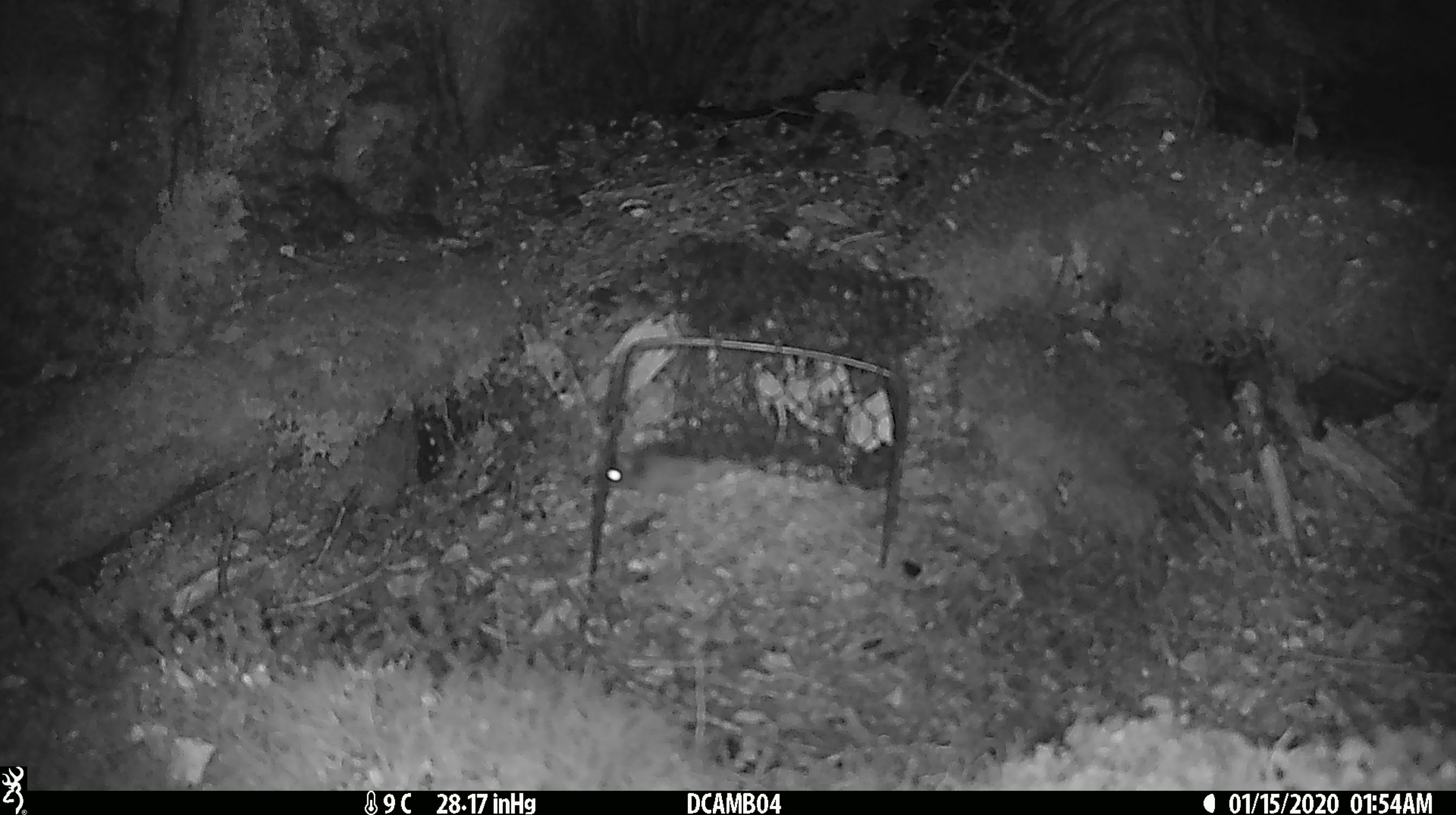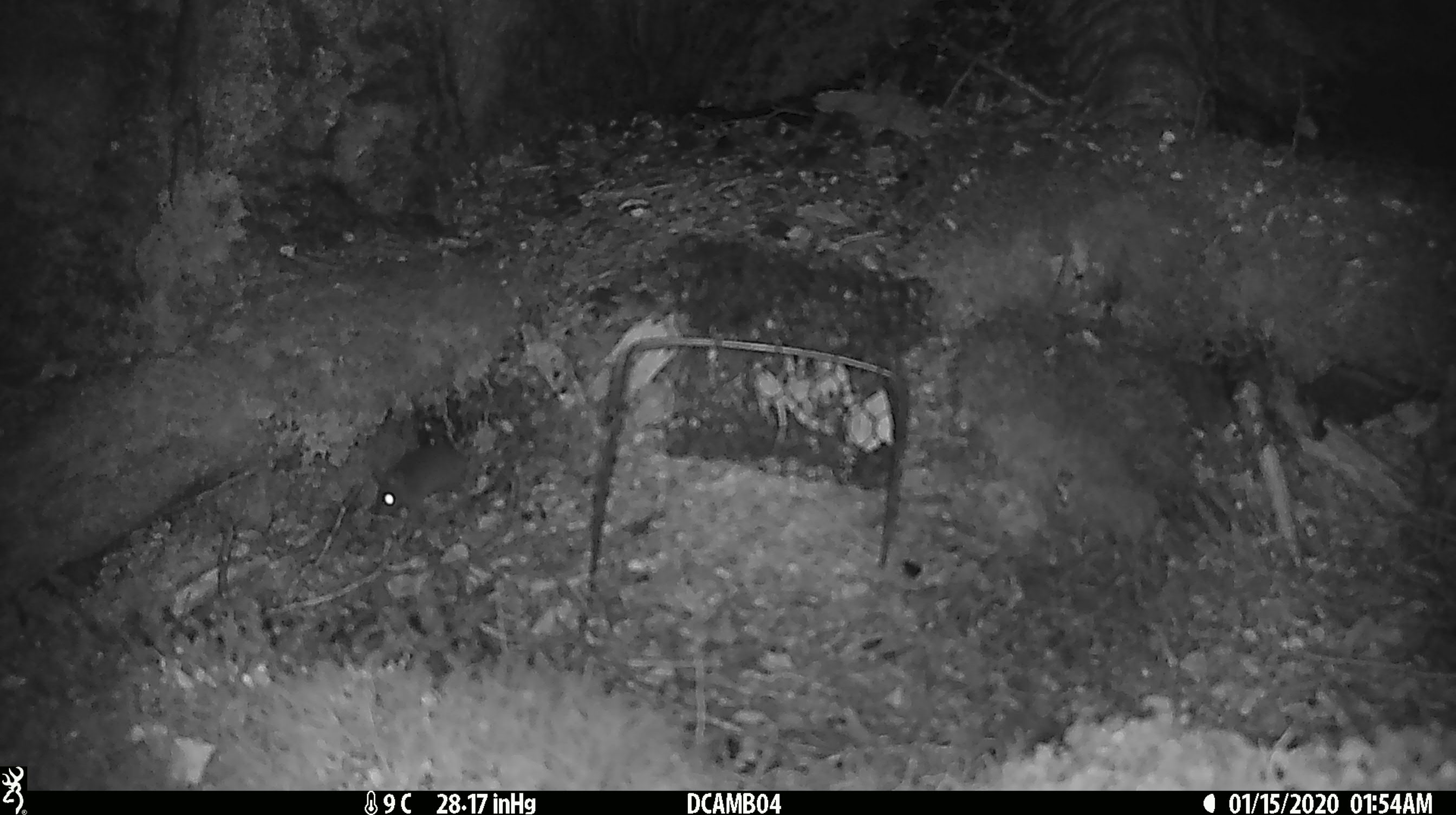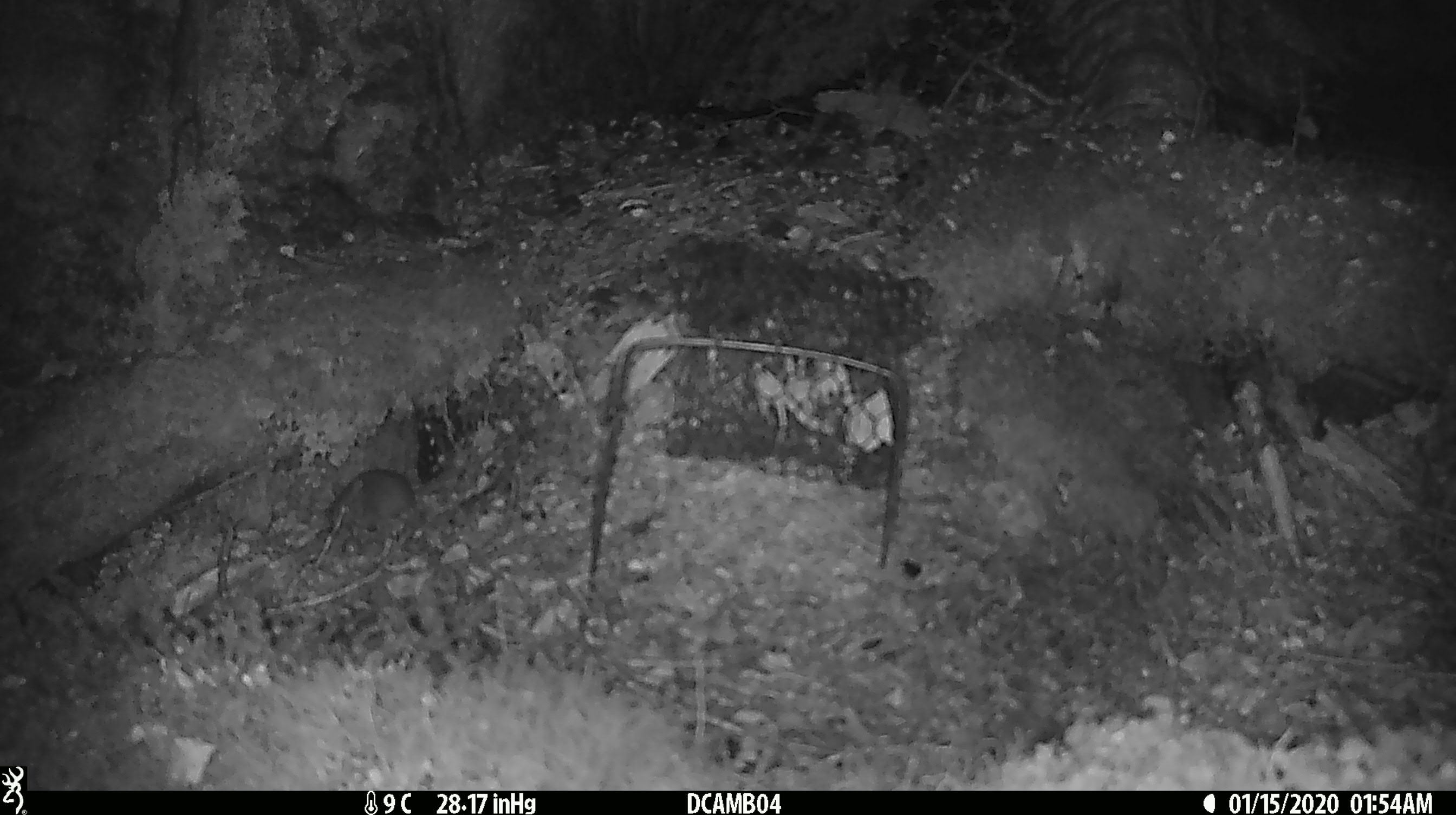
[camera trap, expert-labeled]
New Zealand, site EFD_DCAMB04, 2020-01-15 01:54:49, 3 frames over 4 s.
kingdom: Animalia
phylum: Chordata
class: Mammalia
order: Rodentia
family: Muridae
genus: Mus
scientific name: Mus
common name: mouse